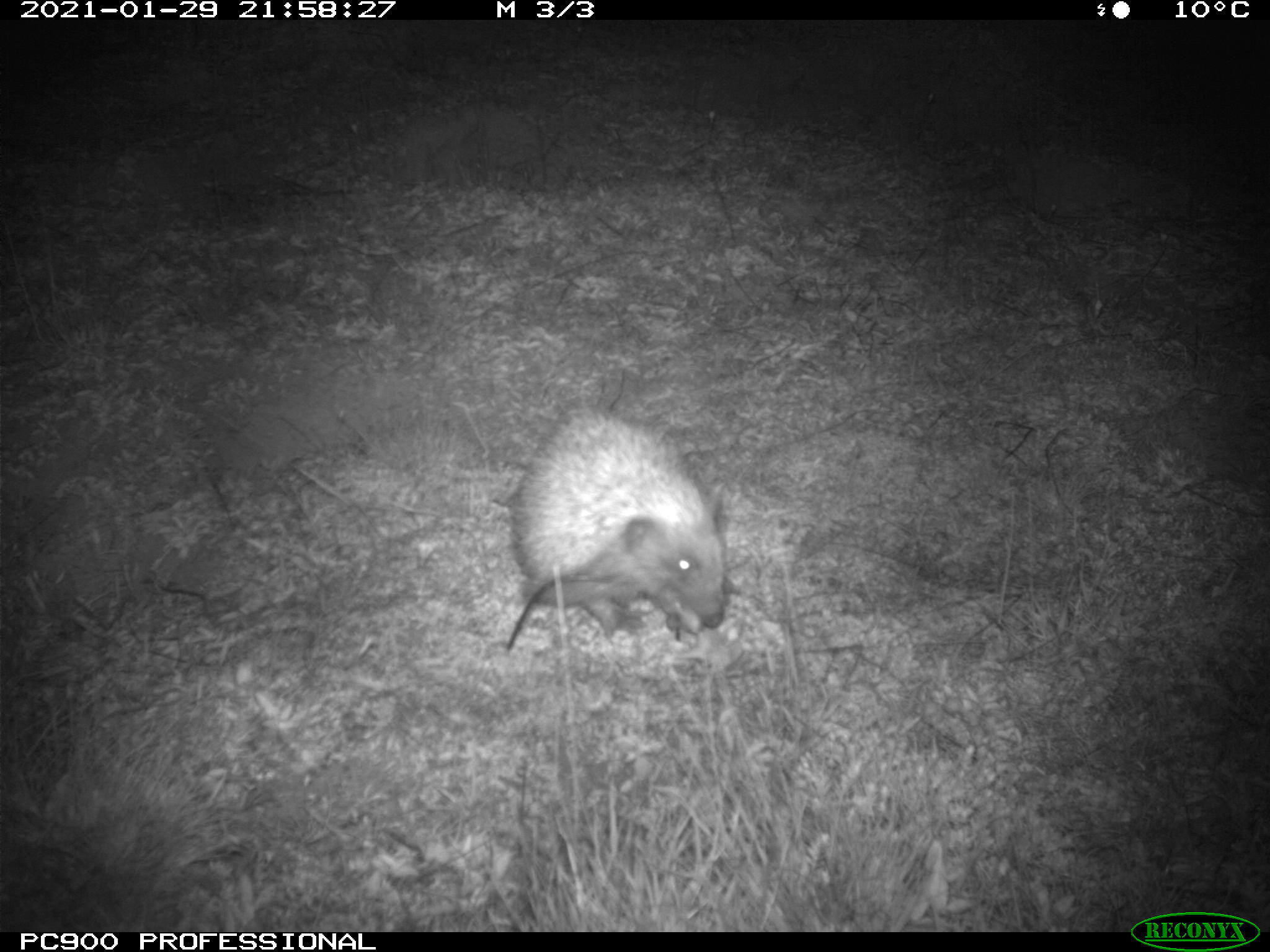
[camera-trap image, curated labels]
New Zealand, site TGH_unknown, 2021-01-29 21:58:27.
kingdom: Animalia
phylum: Chordata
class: Mammalia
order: Eulipotyphla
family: Erinaceidae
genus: Erinaceus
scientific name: Erinaceus europaeus europaeus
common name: european hedgehog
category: hedgehog